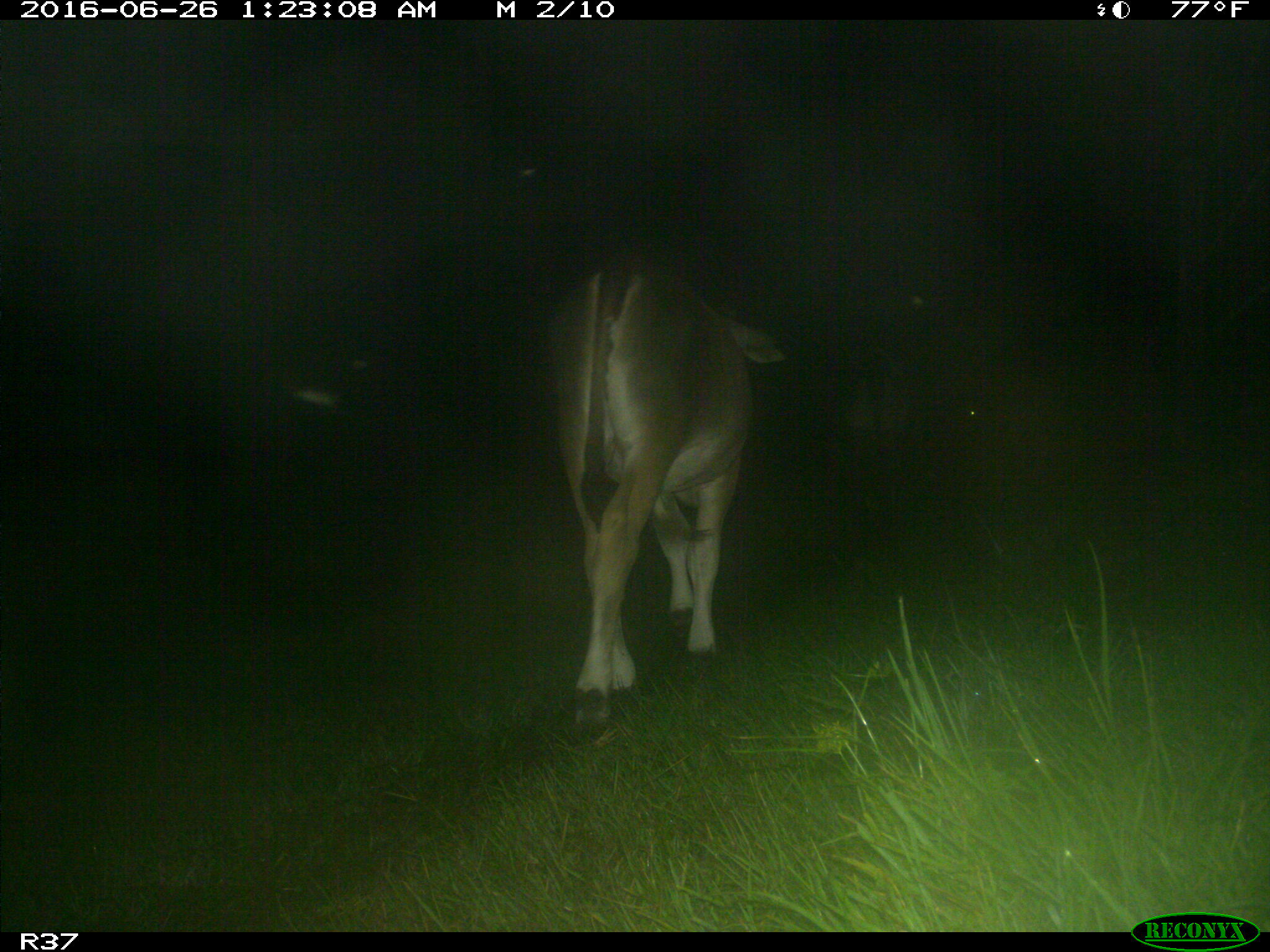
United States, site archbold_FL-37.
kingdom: Animalia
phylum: Chordata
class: Mammalia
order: Artiodactyla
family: Bovidae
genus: Bos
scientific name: Bos taurus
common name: domestic cow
Bos taurus (domestic cow).